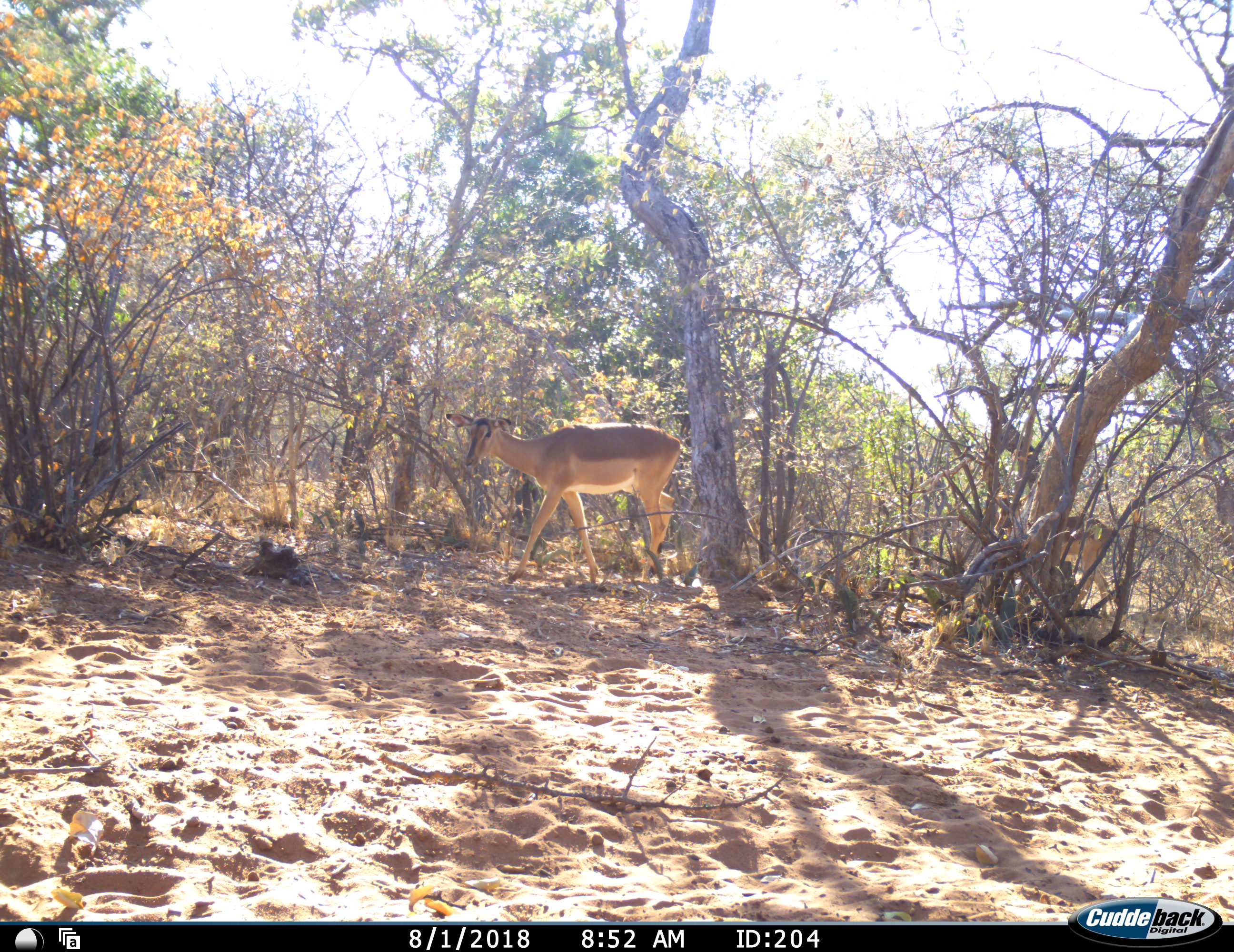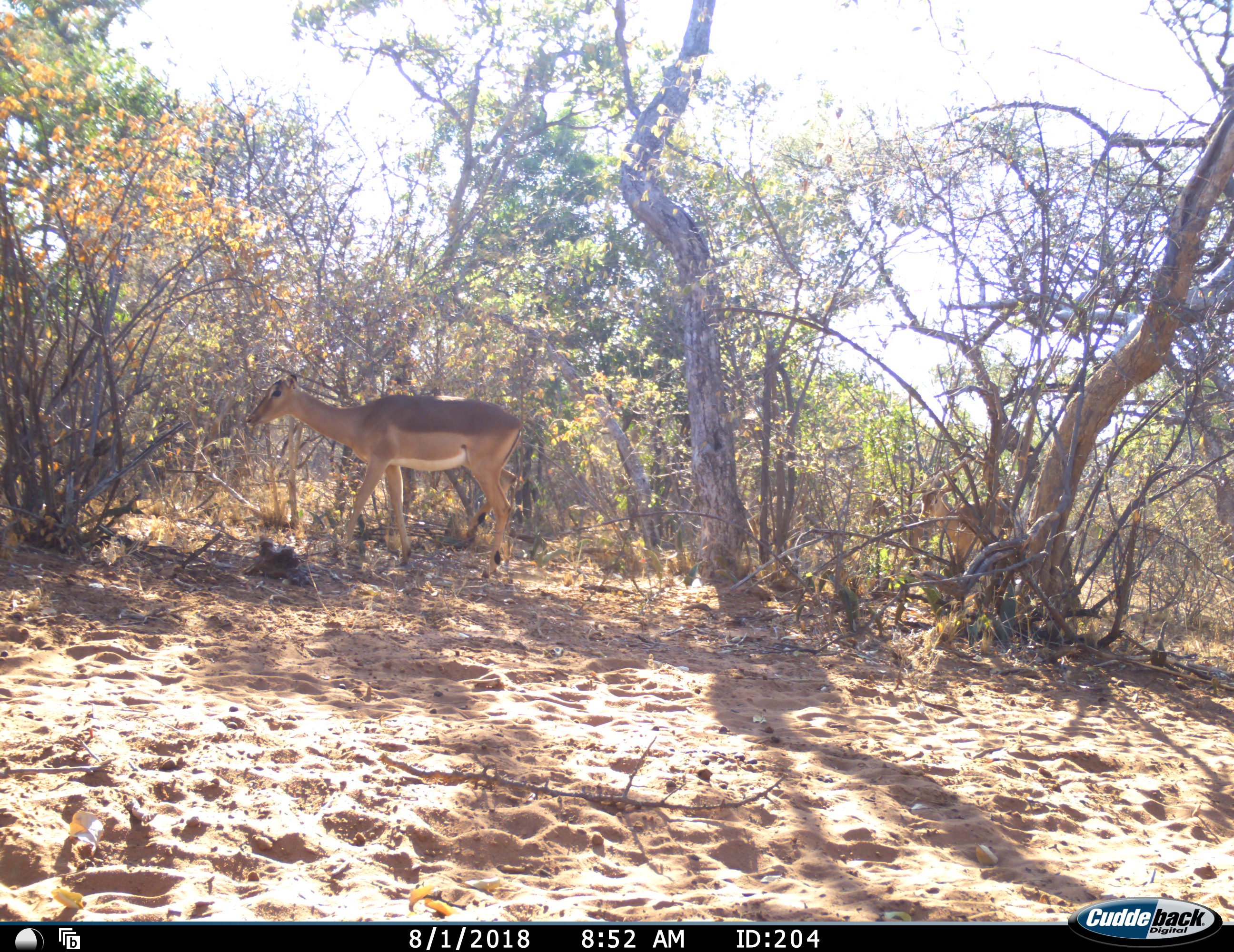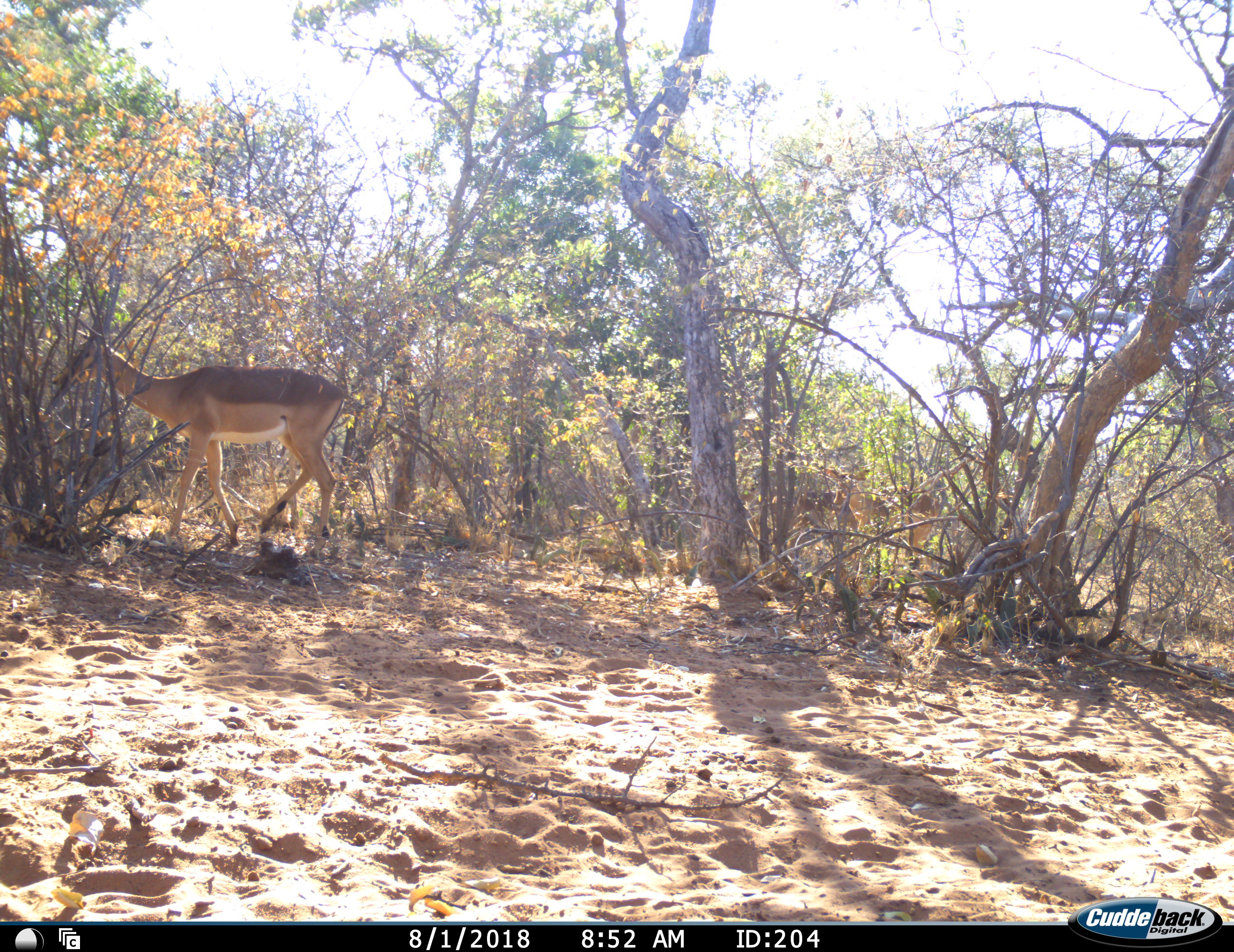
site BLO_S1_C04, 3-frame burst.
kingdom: Animalia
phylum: Chordata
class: Mammalia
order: Artiodactyla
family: Bovidae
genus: Aepyceros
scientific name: Aepyceros melampus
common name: impala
Impala (Aepyceros melampus), count 3. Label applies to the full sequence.